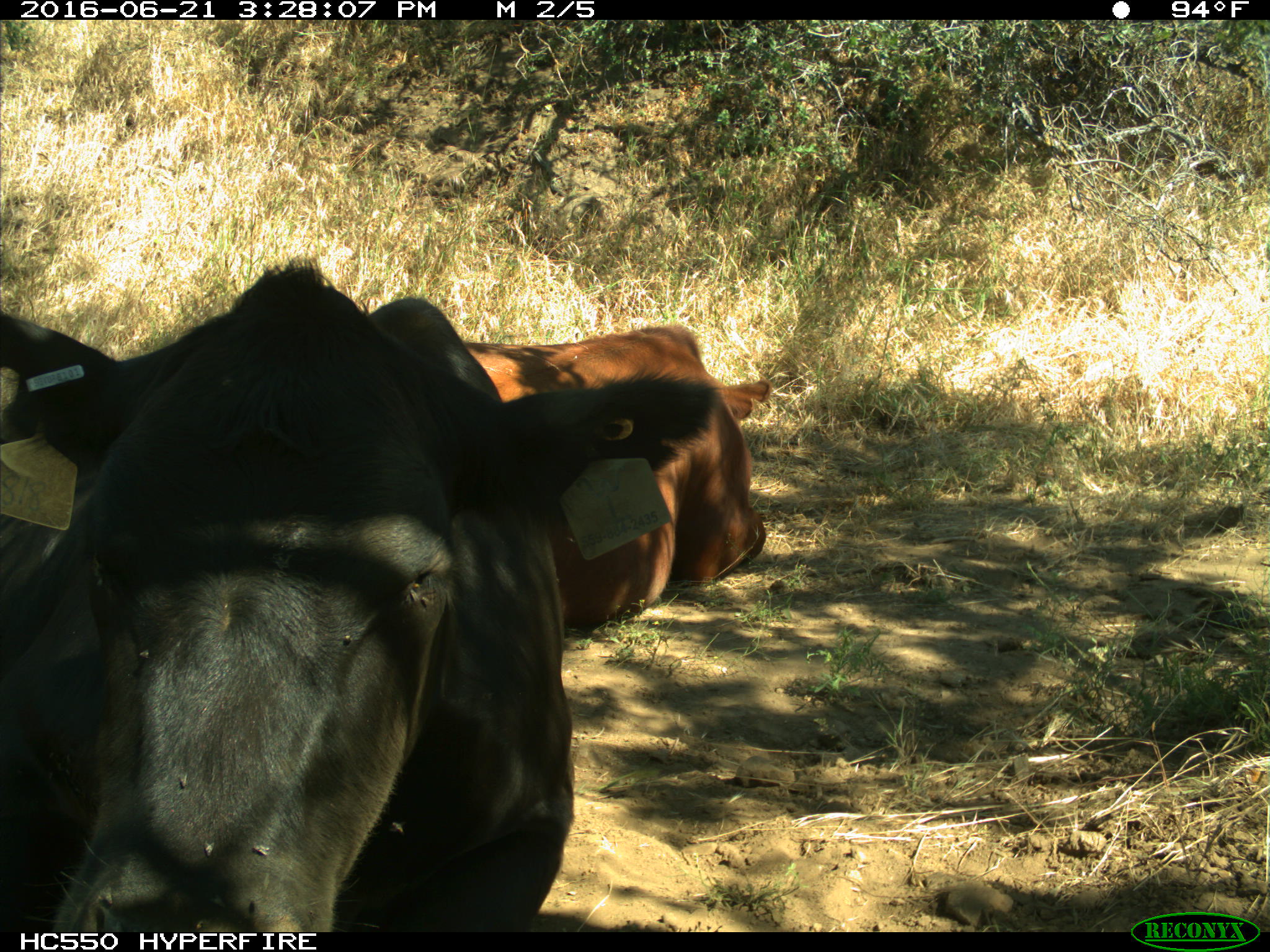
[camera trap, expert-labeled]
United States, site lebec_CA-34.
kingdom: Animalia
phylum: Chordata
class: Mammalia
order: Artiodactyla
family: Bovidae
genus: Bos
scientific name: Bos taurus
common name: domestic cow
Bos taurus (domestic cow).